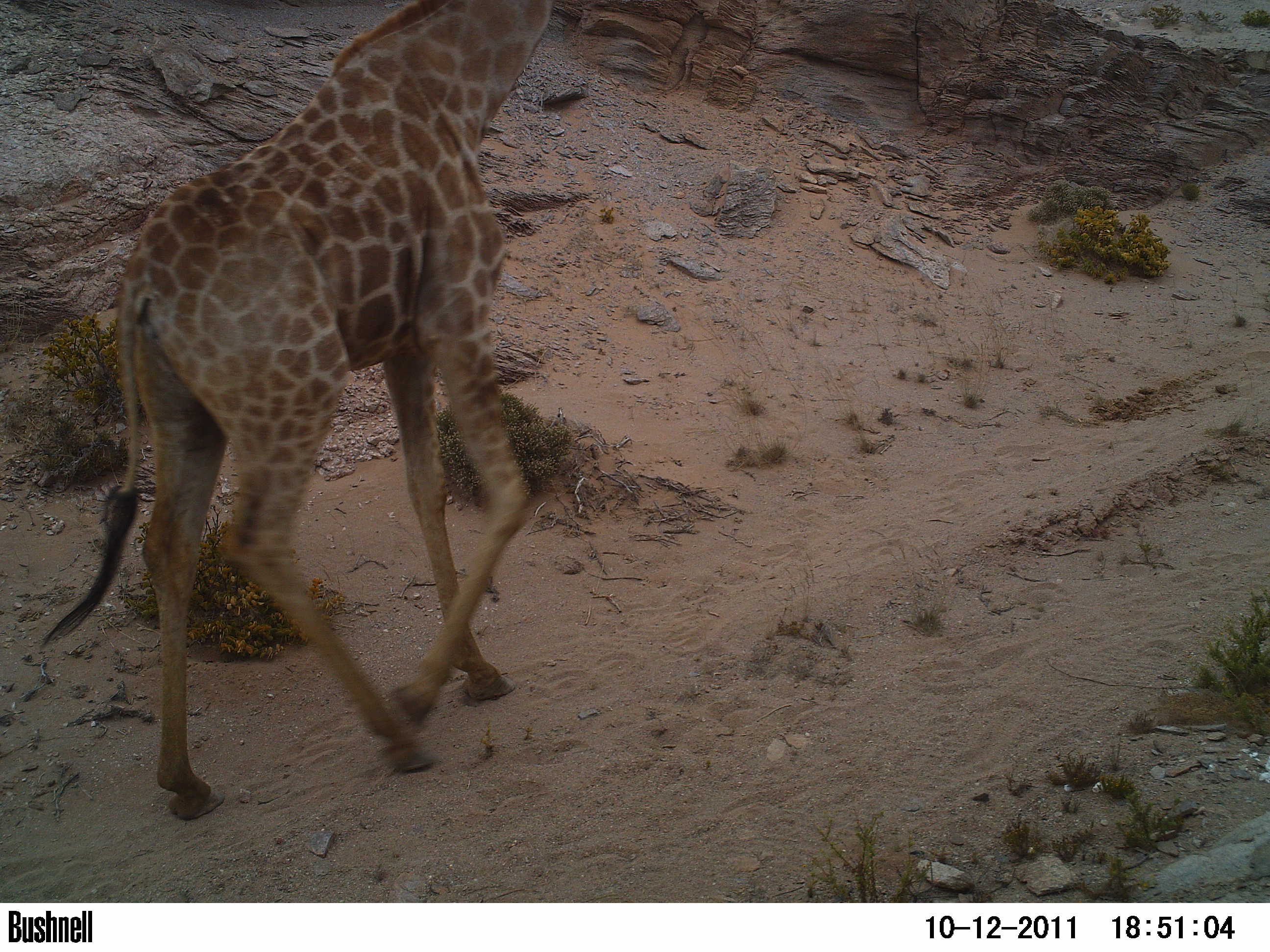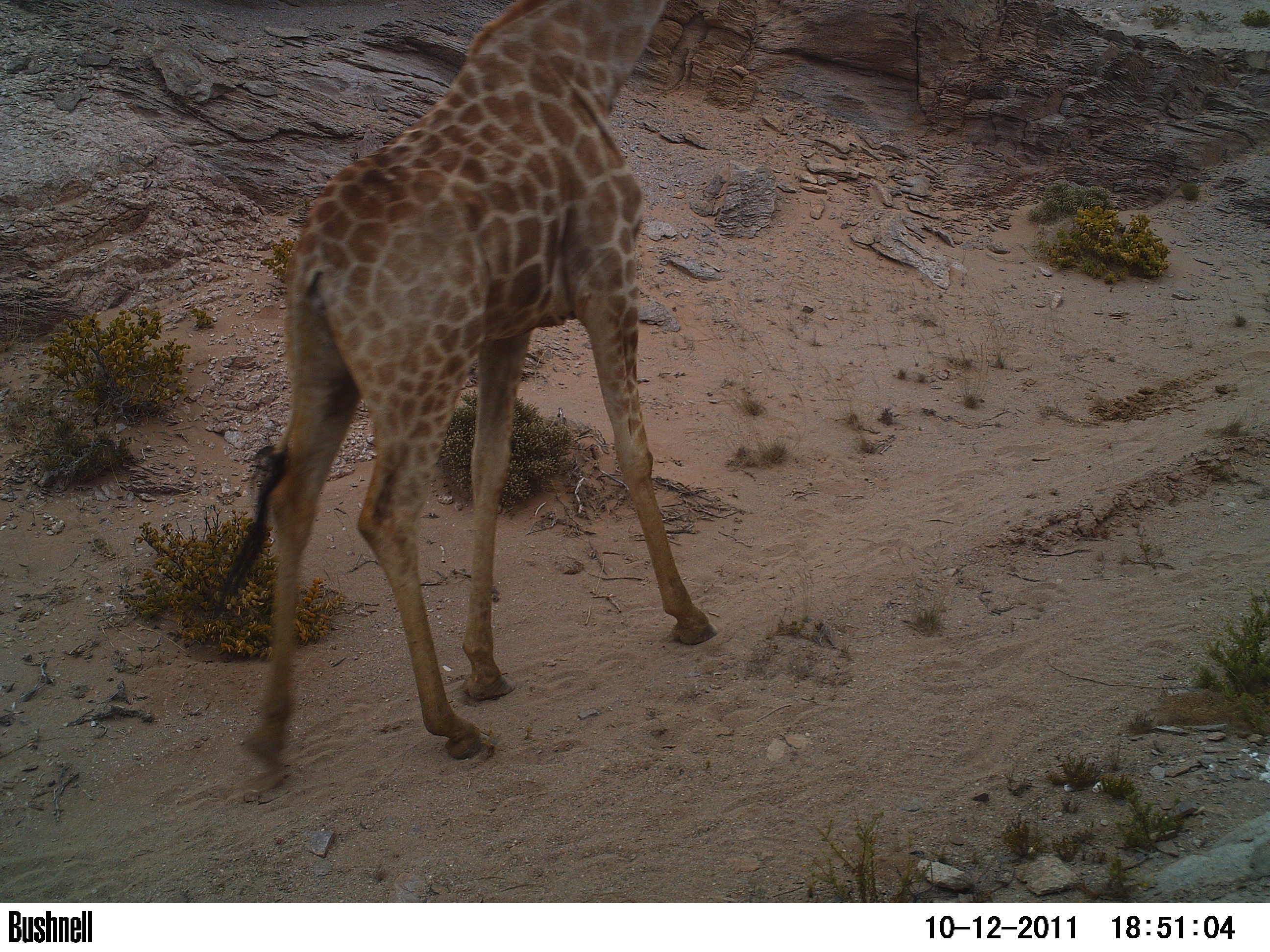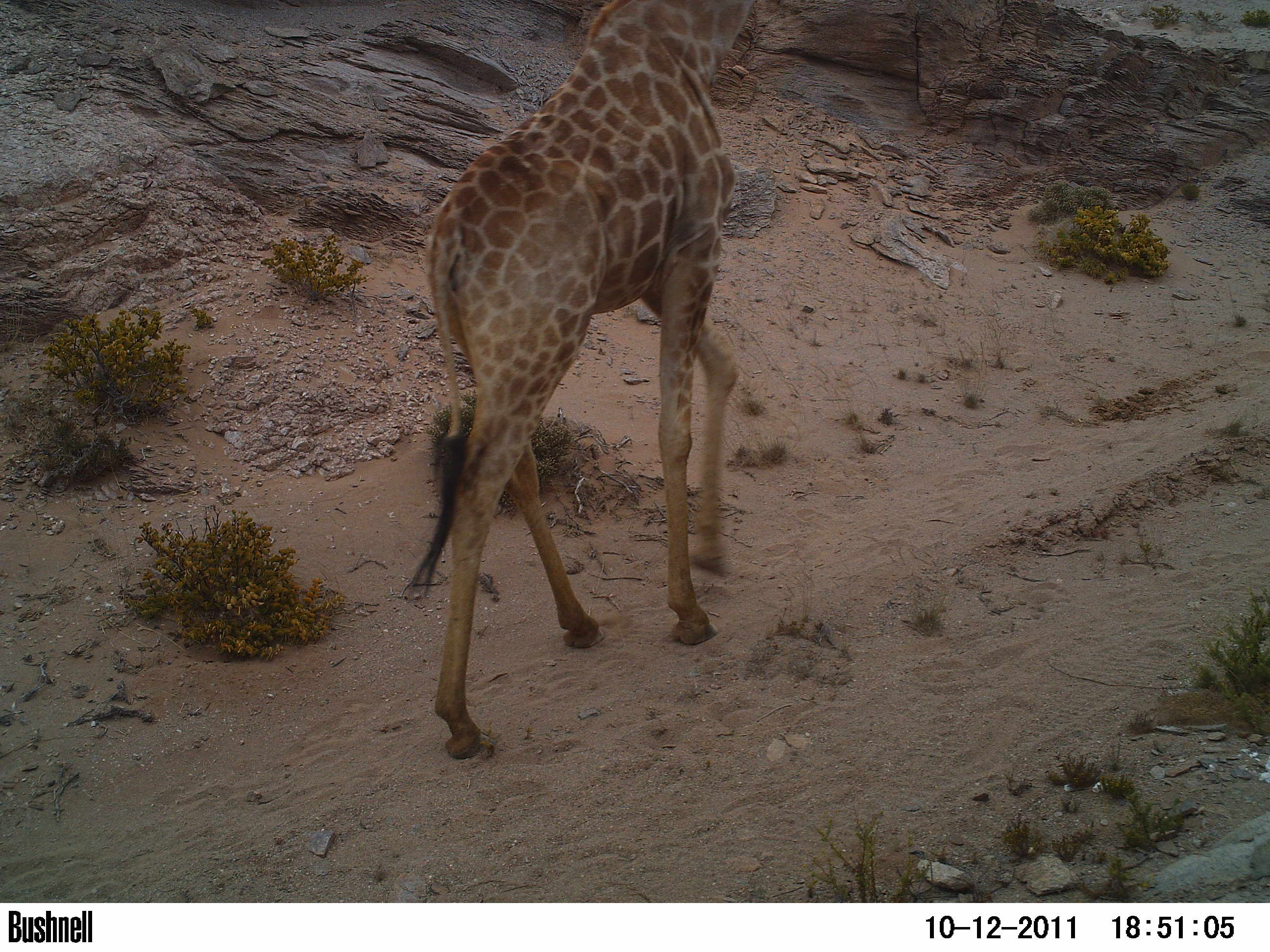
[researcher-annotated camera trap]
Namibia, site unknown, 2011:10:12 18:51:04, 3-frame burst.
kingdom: Animalia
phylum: Chordata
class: Mammalia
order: Artiodactyla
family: Giraffidae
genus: Giraffa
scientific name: Giraffa camelopardalis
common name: giraffe